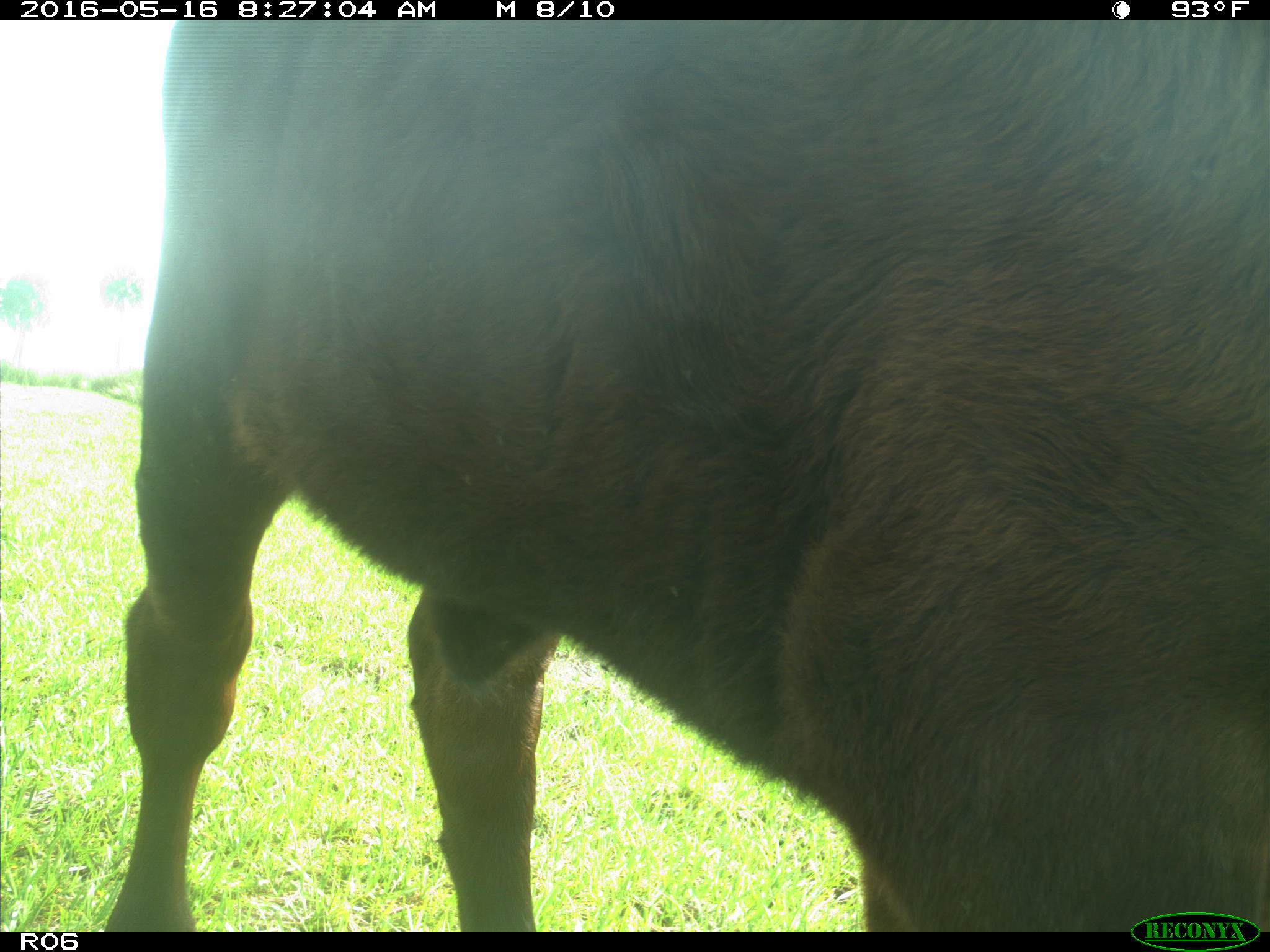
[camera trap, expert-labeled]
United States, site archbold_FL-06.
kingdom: Animalia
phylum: Chordata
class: Mammalia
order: Artiodactyla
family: Bovidae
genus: Bos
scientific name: Bos taurus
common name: domestic cow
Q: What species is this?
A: Bos taurus (domestic cow).